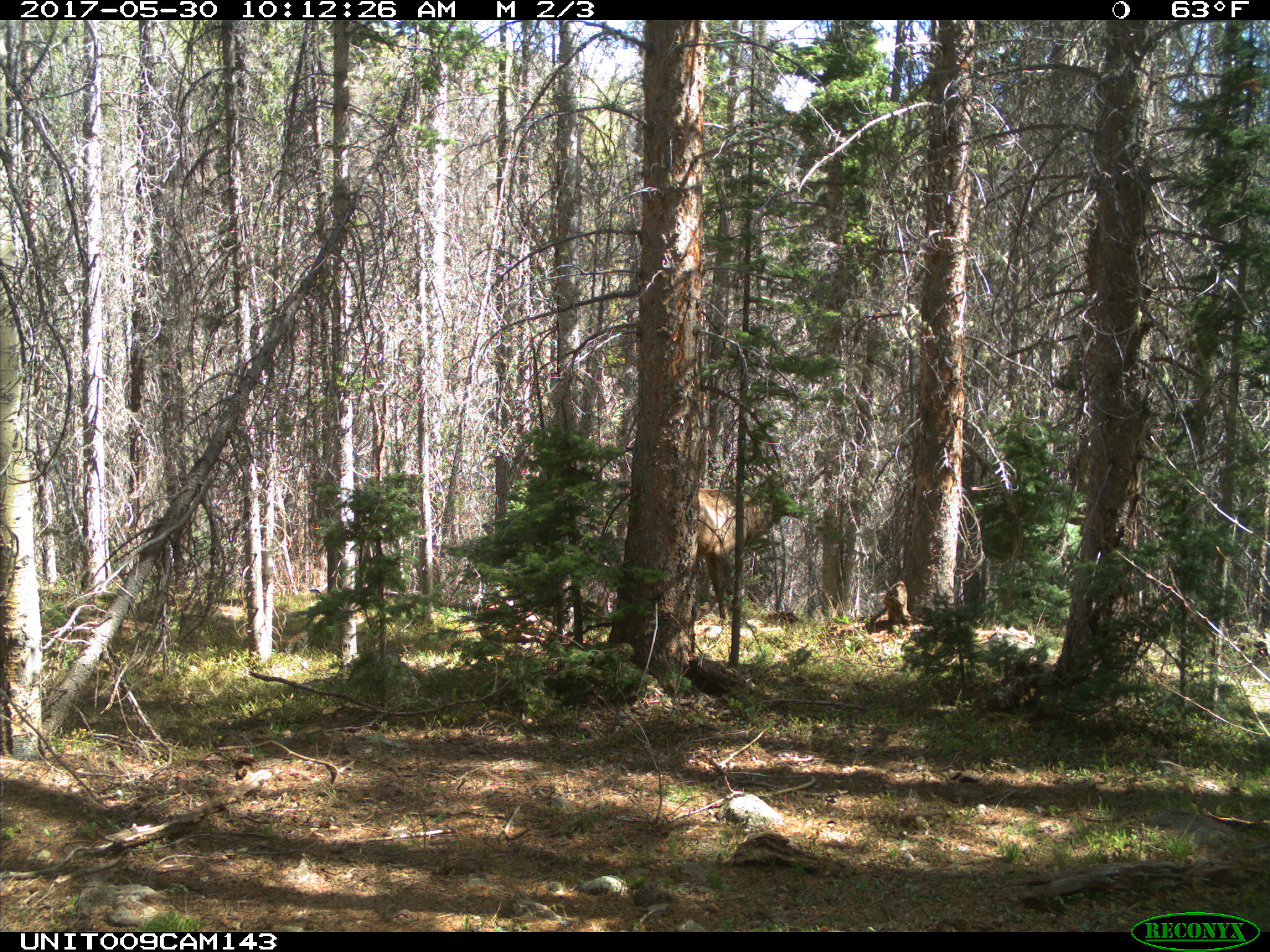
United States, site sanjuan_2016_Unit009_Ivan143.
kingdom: Animalia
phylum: Chordata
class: Mammalia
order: Artiodactyla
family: Cervidae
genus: Cervus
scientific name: Cervus elaphus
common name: red deer